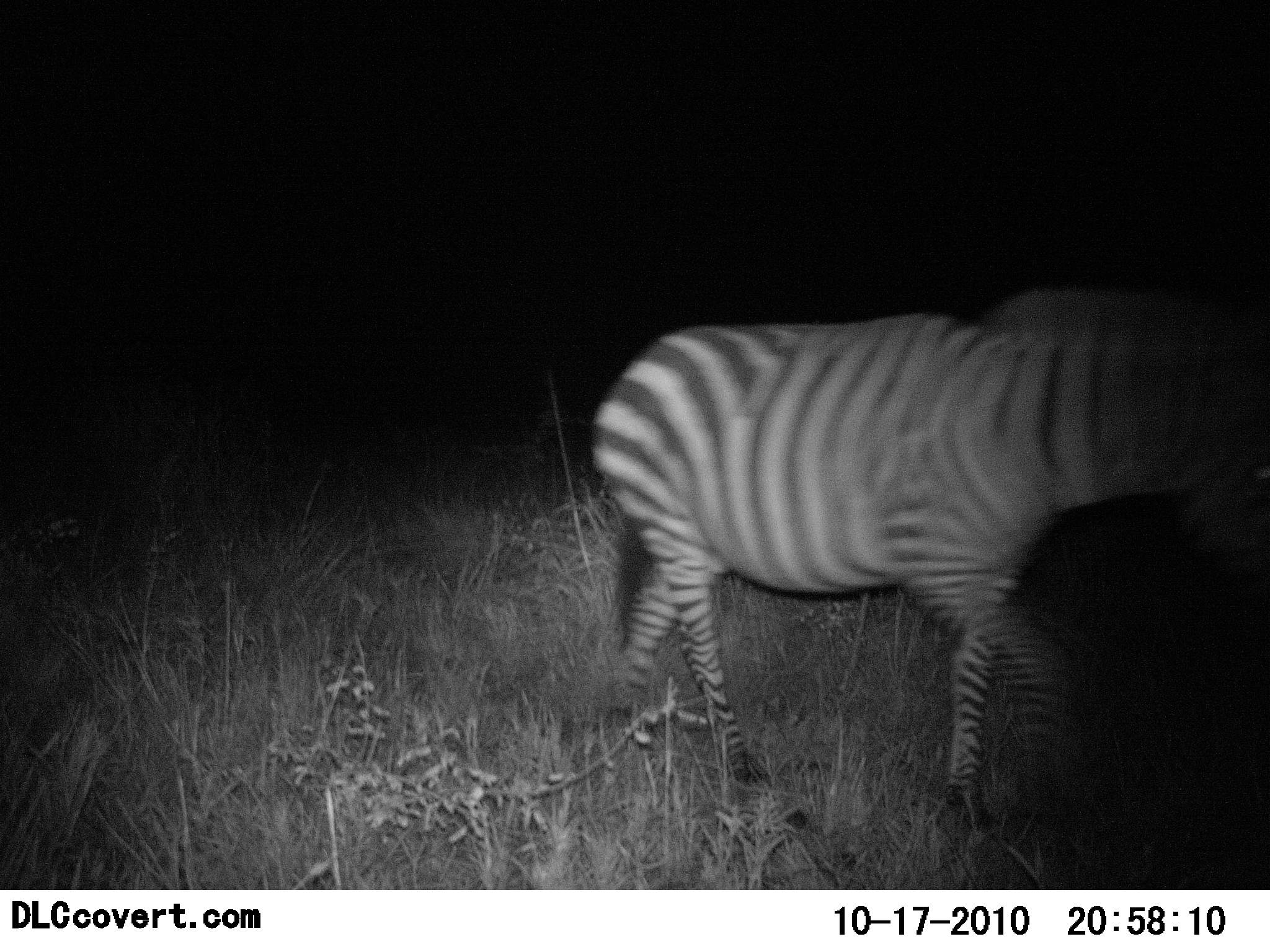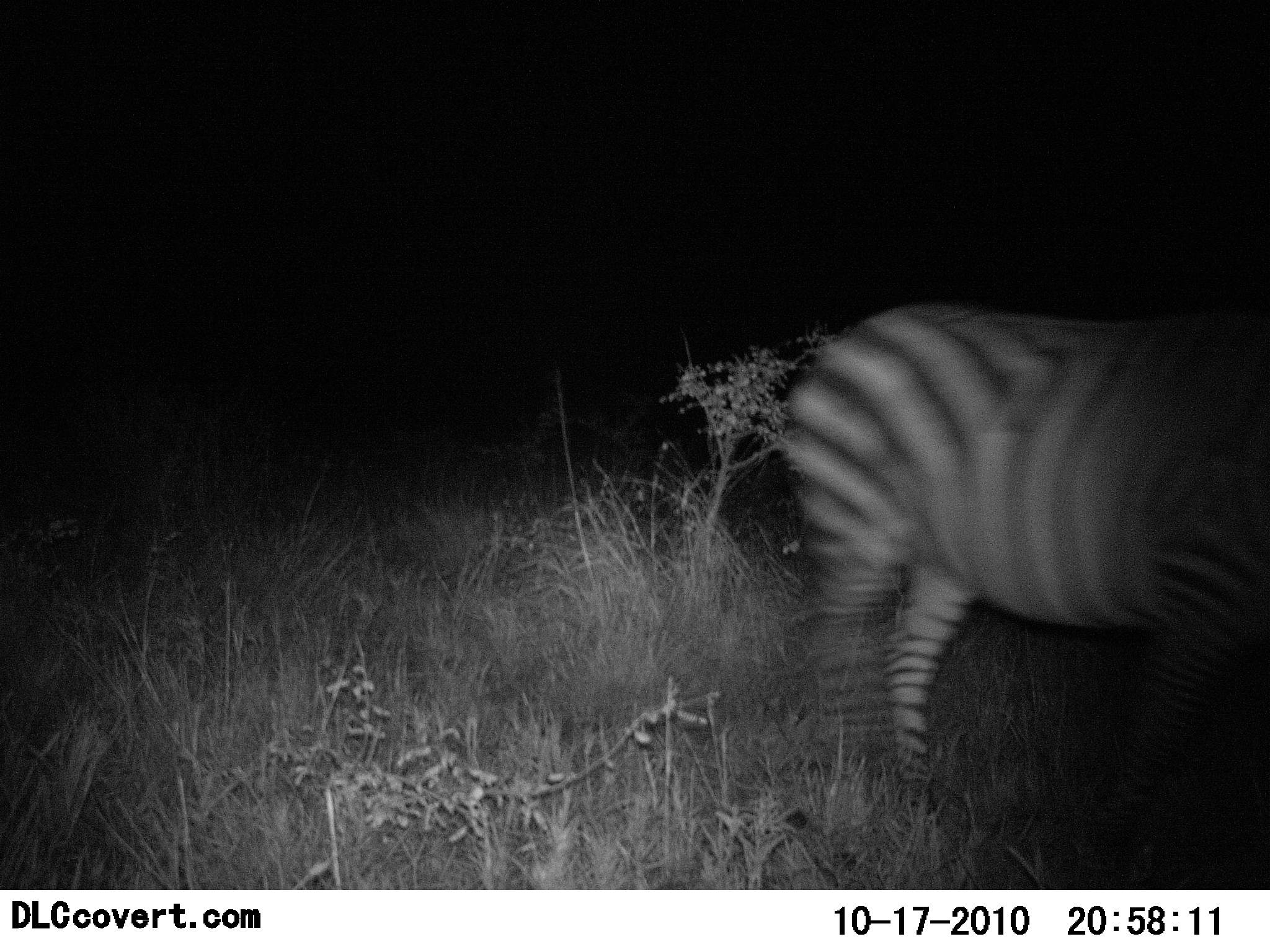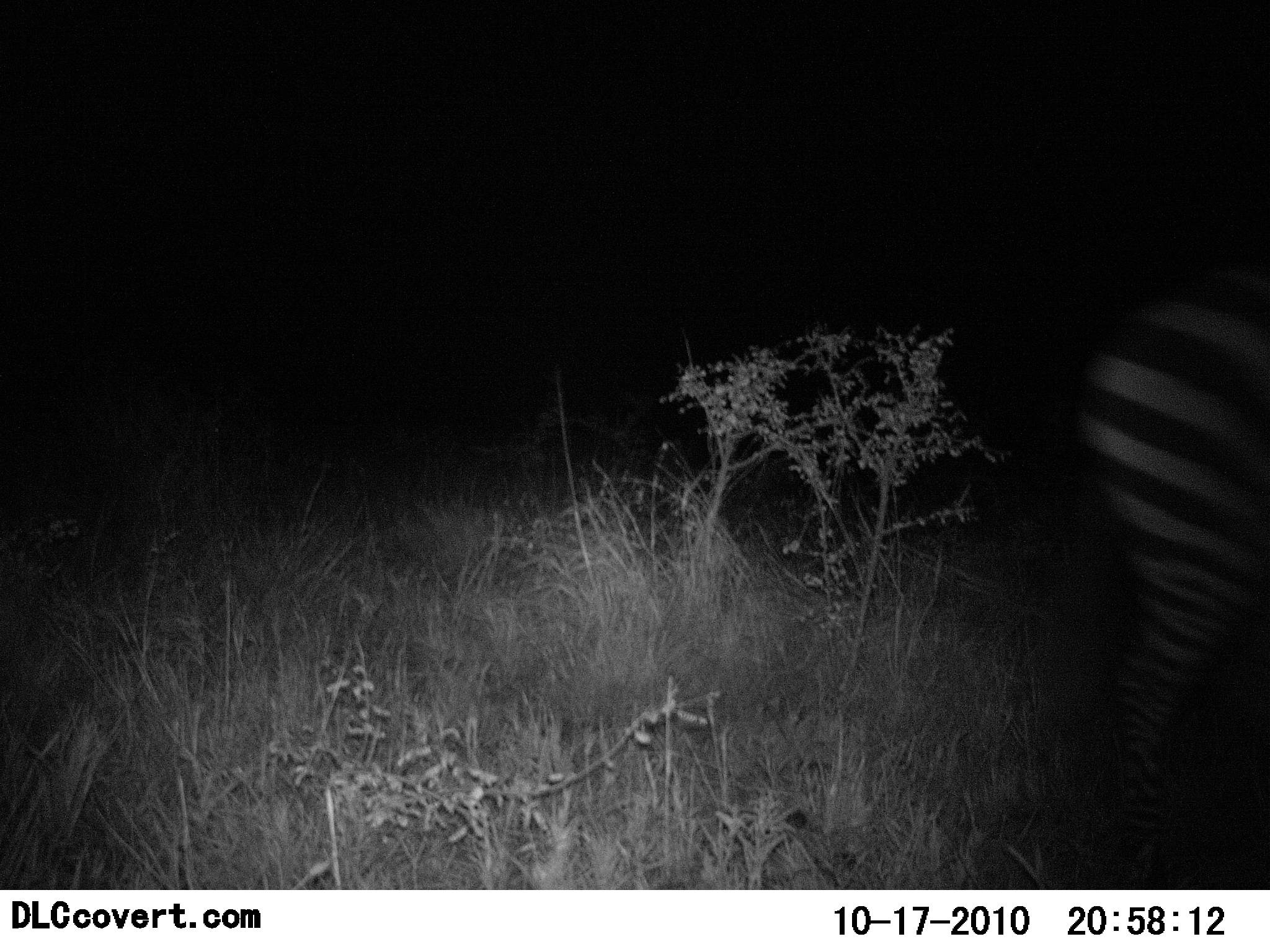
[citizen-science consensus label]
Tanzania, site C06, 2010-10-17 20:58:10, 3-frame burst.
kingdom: Animalia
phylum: Chordata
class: Mammalia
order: Perissodactyla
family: Equidae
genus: Equus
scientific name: Equus quagga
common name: plains zebra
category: zebra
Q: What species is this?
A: Zebra (plains zebra) (Equus quagga).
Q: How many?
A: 1.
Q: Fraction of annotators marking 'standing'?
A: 8%.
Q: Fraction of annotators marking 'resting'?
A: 0%.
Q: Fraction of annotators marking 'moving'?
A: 92%.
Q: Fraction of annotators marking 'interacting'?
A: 0%.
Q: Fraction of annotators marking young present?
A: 0%.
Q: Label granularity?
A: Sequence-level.